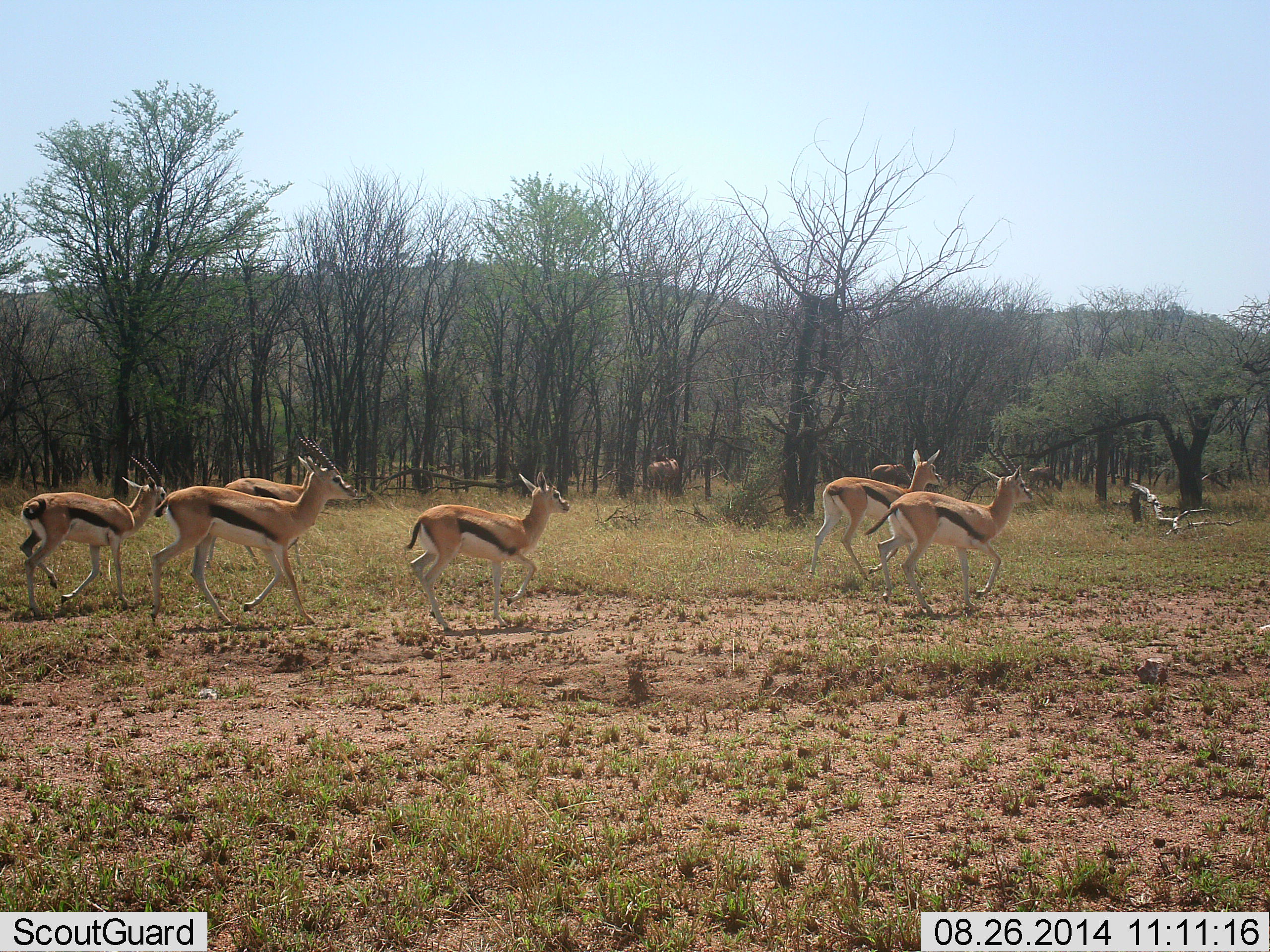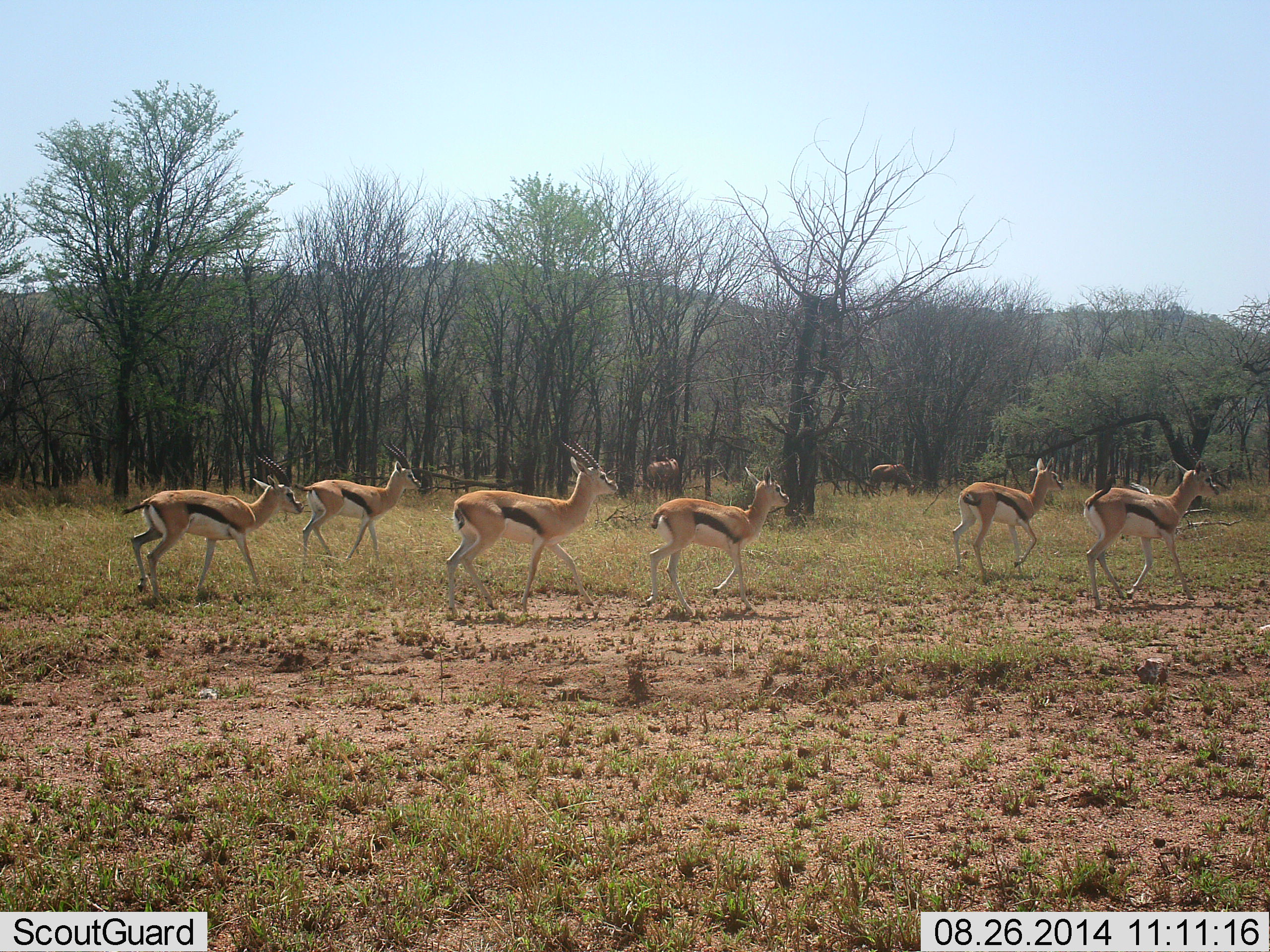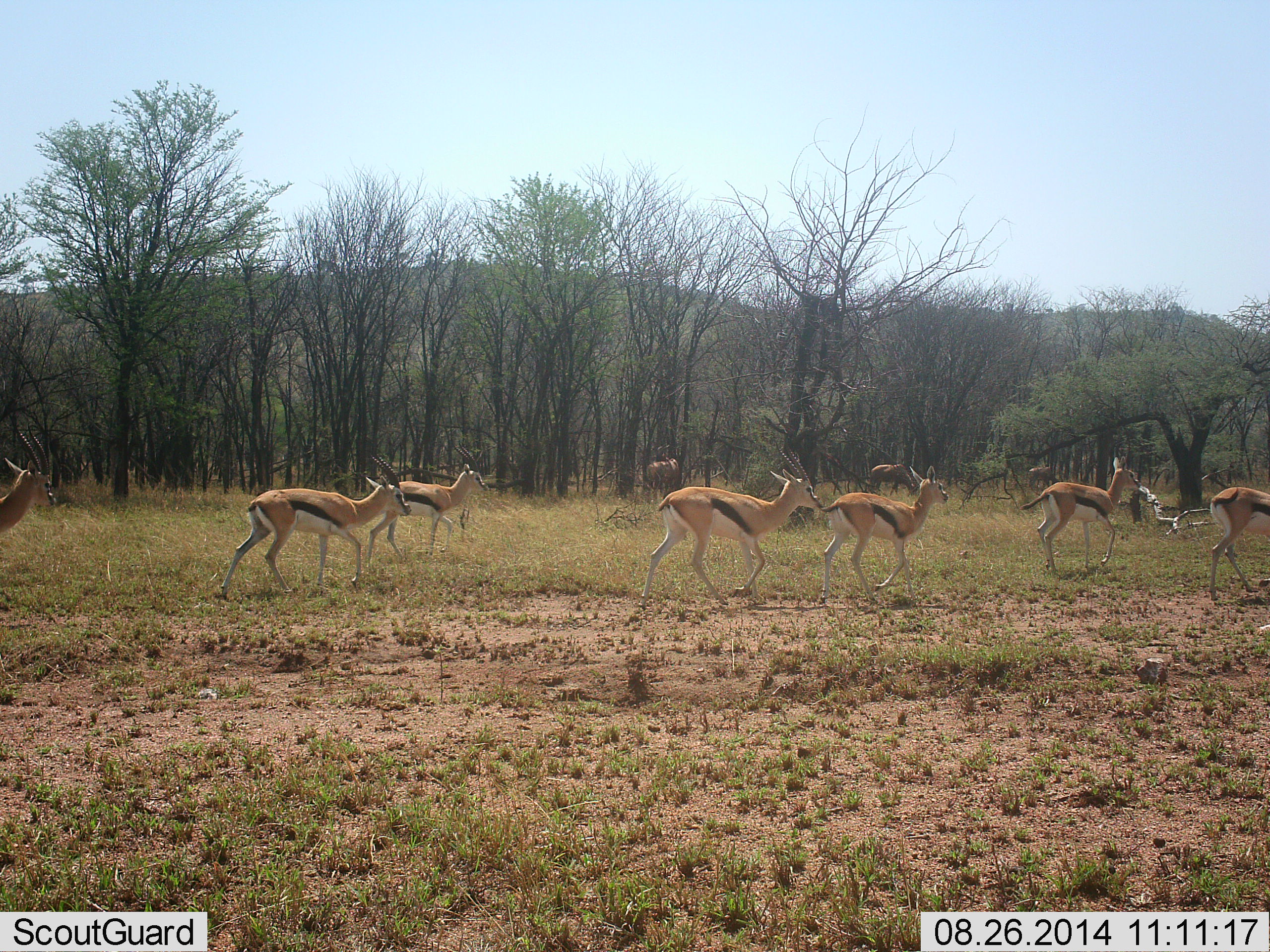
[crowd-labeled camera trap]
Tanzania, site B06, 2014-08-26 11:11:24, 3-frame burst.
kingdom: Animalia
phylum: Chordata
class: Mammalia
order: Artiodactyla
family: Bovidae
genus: Eudorcas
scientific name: Eudorcas thomsonii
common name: thomson's gazelle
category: gazellethomsons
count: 7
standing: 6%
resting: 0%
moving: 100%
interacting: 0%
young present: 0%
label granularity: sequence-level